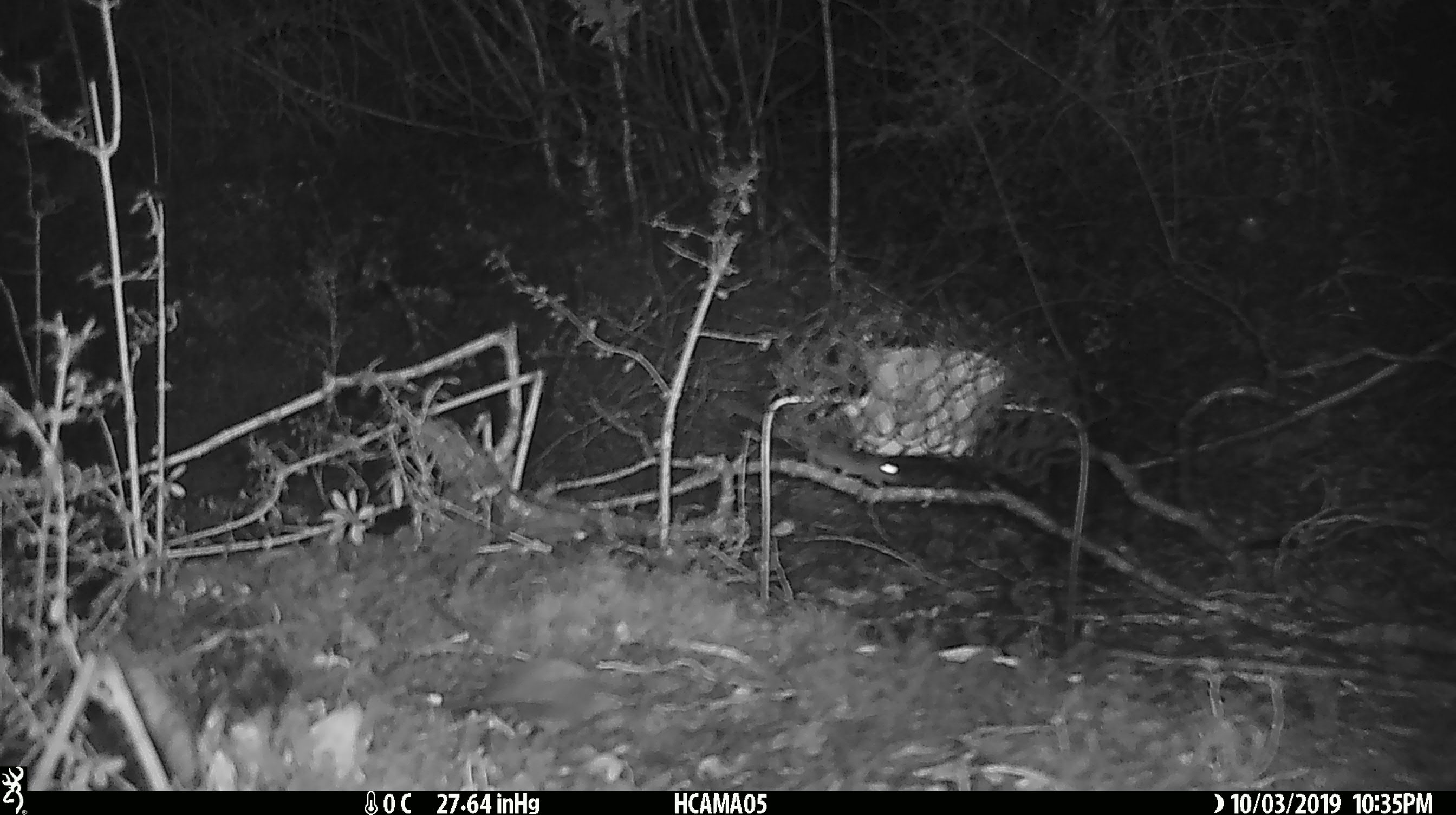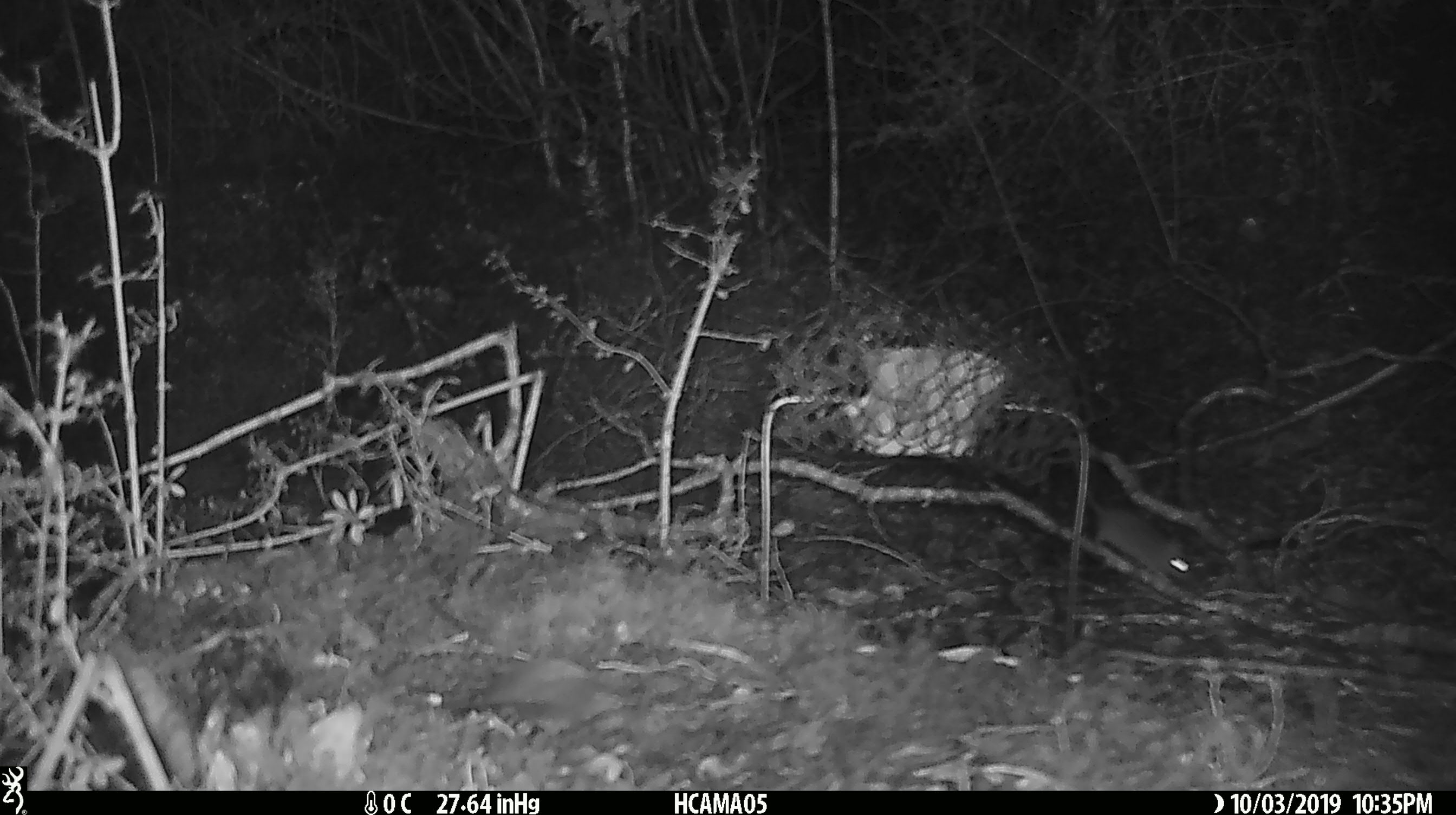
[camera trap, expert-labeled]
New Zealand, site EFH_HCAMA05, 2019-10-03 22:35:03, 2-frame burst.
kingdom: Animalia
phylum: Chordata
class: Mammalia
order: Rodentia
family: Muridae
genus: Mus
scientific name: Mus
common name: mouse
Mouse (Mus).